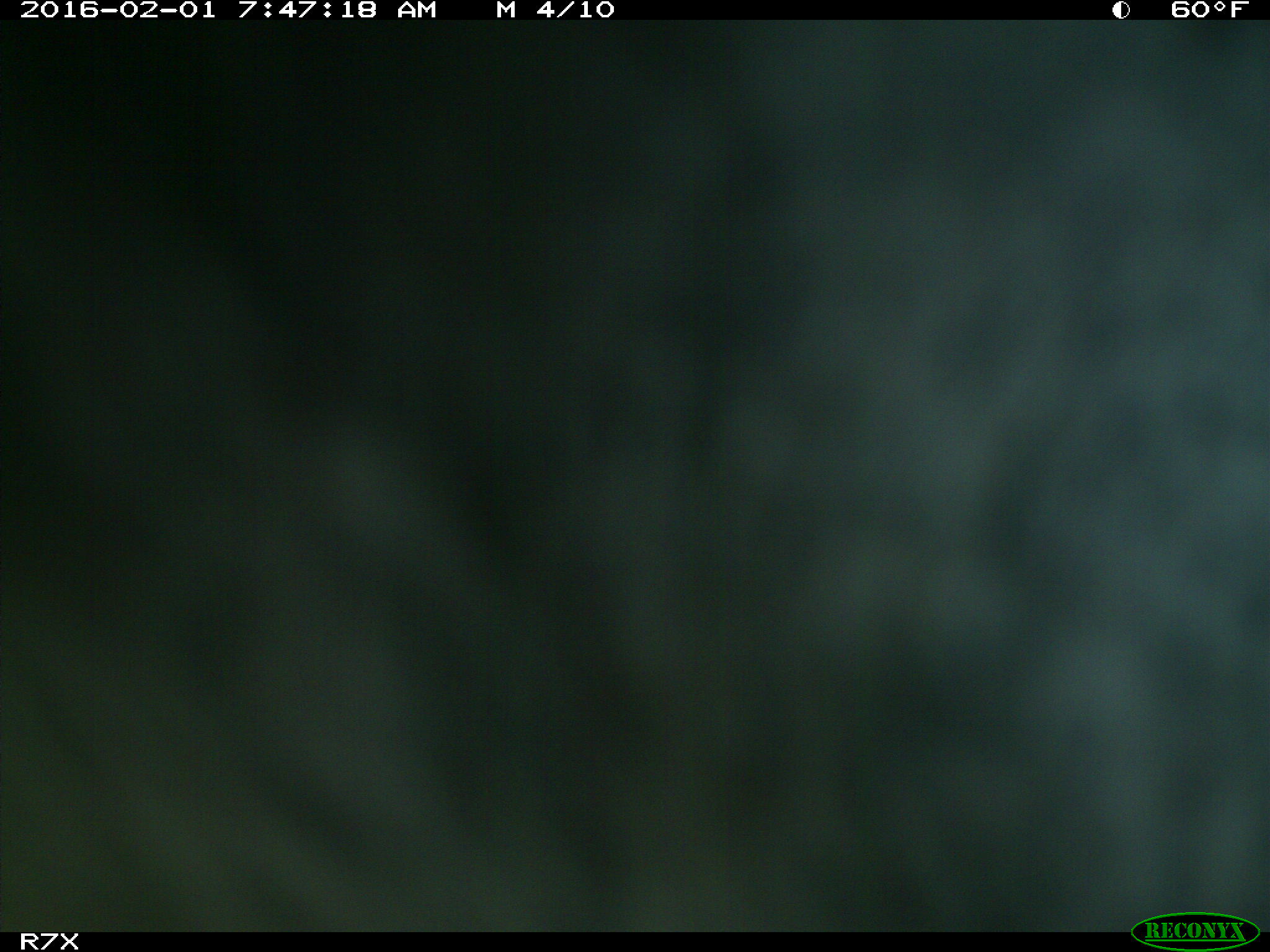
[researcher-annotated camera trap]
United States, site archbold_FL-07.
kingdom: Animalia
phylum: Chordata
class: Mammalia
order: Artiodactyla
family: Bovidae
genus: Bos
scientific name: Bos taurus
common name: domestic cow